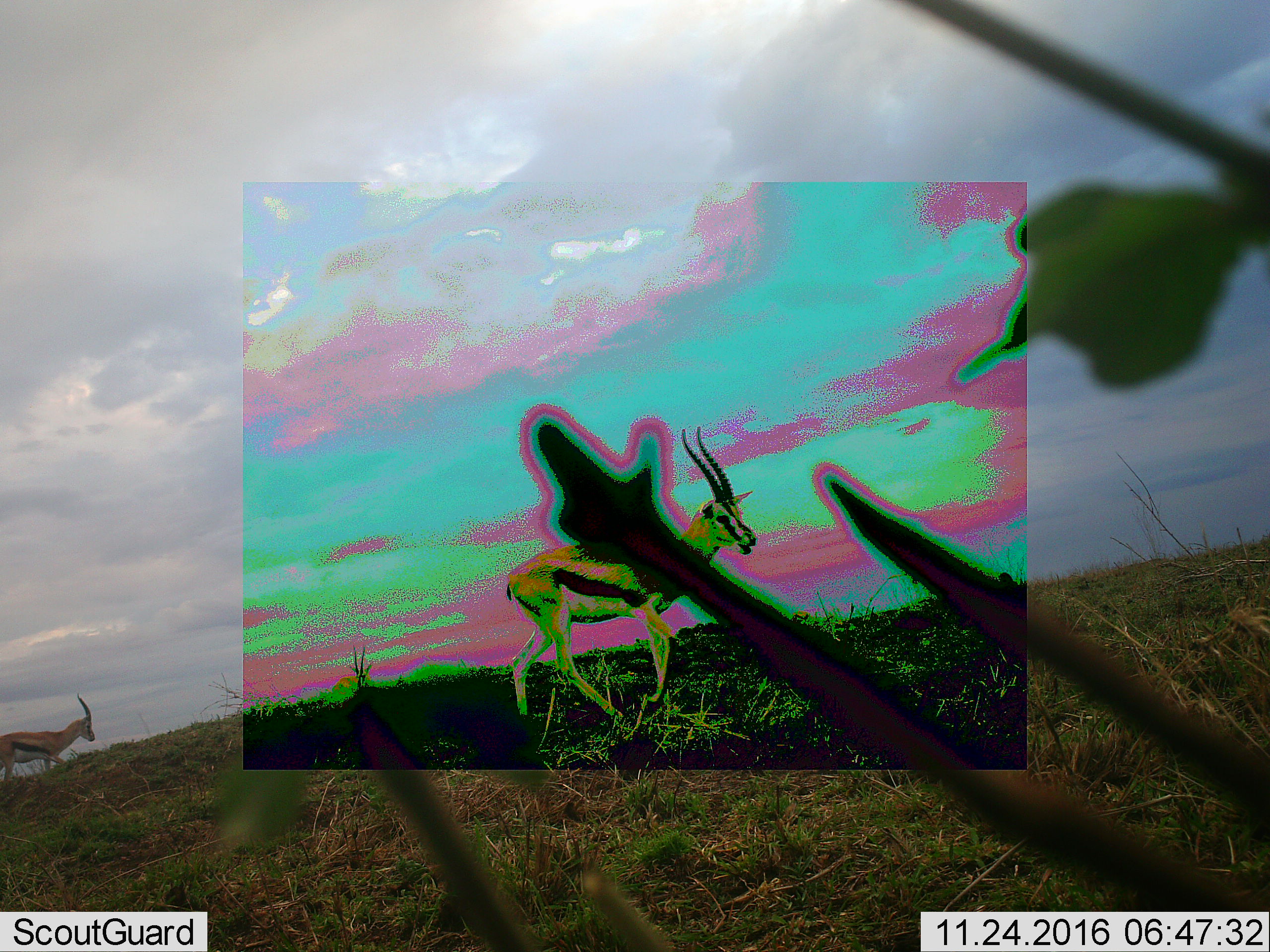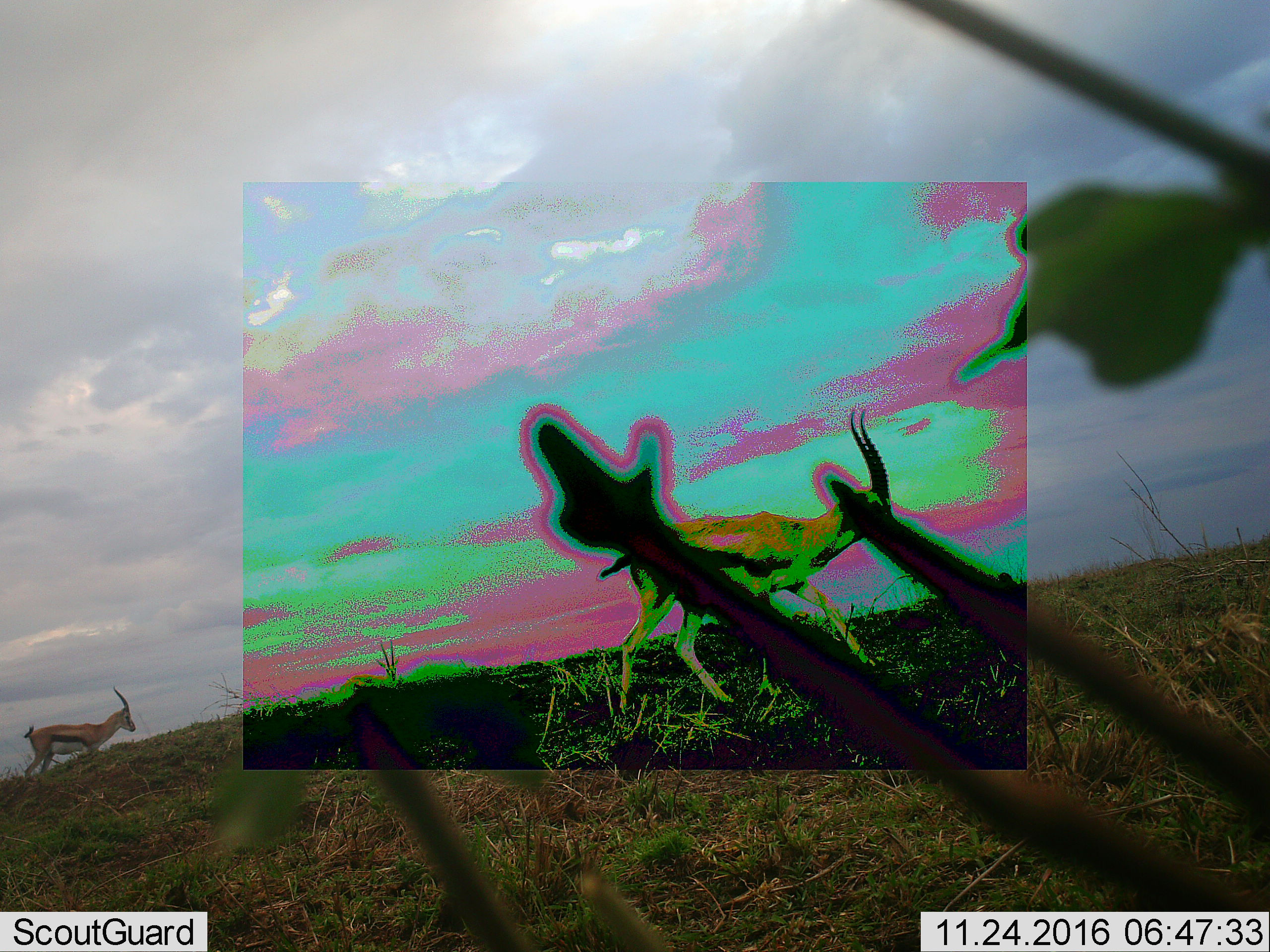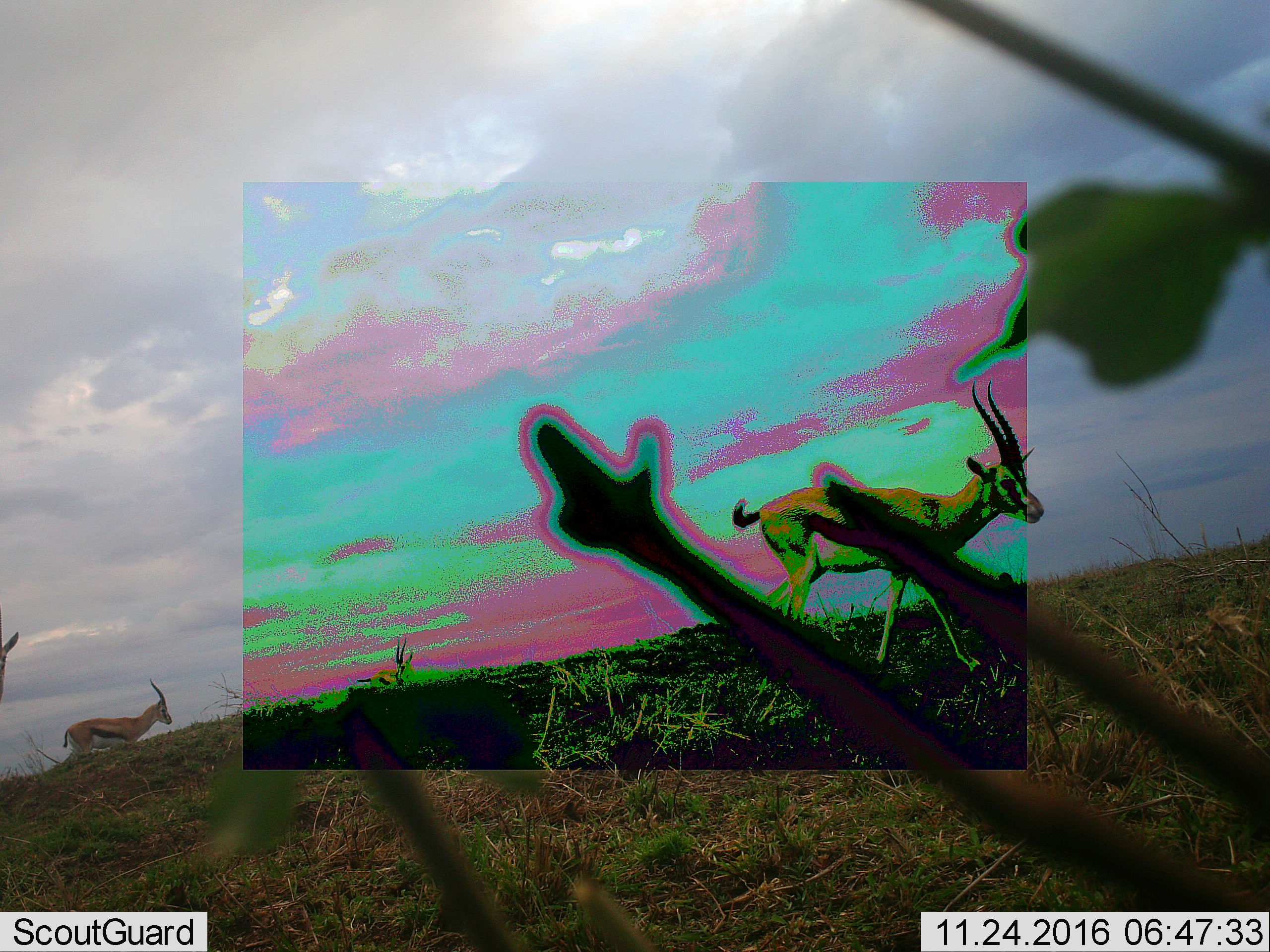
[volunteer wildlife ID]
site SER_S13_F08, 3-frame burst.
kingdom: Animalia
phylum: Chordata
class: Mammalia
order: Artiodactyla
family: Bovidae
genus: Eudorcas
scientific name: Eudorcas thomsonii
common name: thomson's gazelle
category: gazellethomsons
Gazellethomsons (thomson's gazelle) (Eudorcas thomsonii), count 2. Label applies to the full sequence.